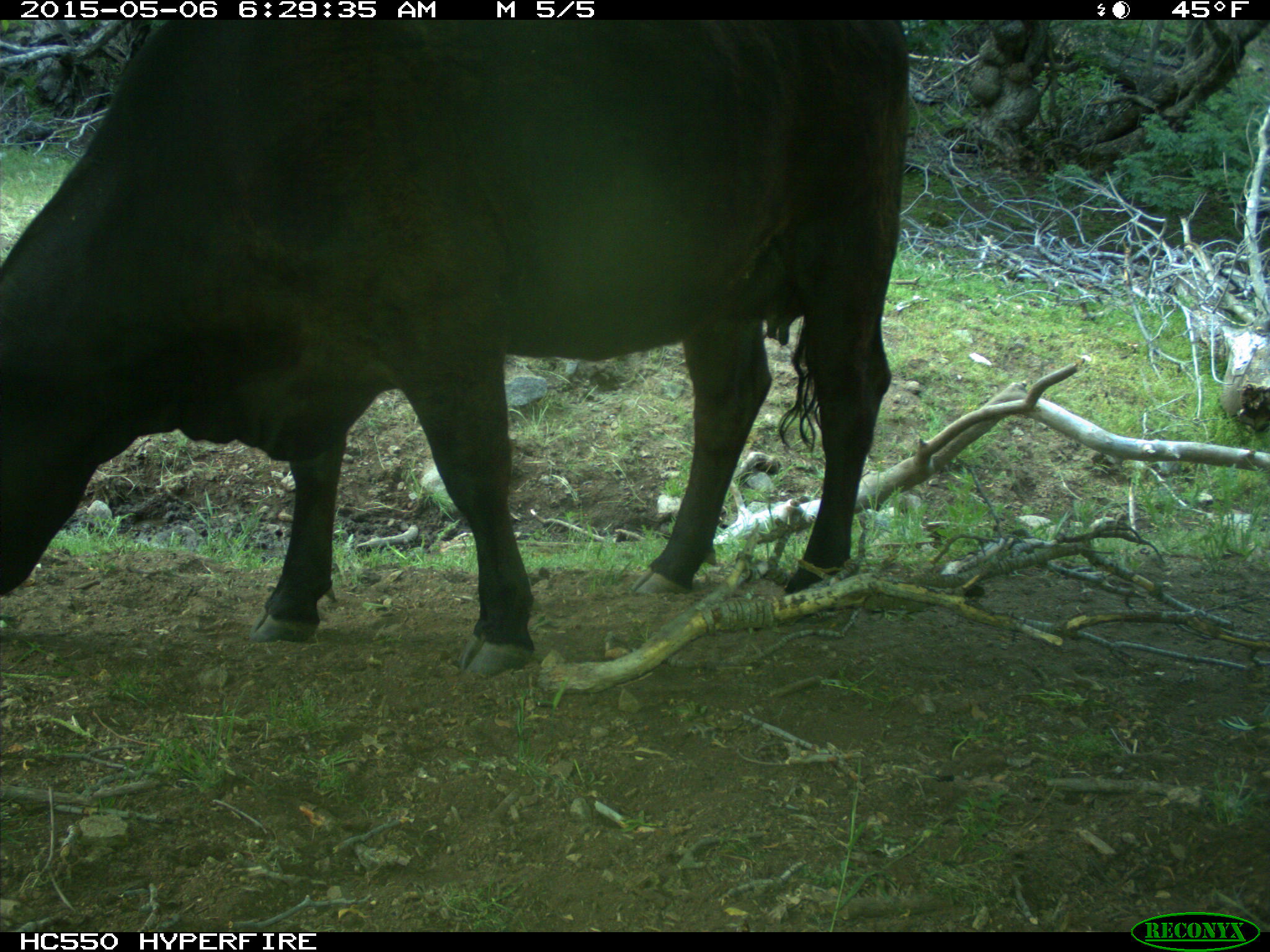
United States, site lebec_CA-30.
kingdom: Animalia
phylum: Chordata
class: Mammalia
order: Artiodactyla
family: Bovidae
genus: Bos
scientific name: Bos taurus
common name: domestic cow